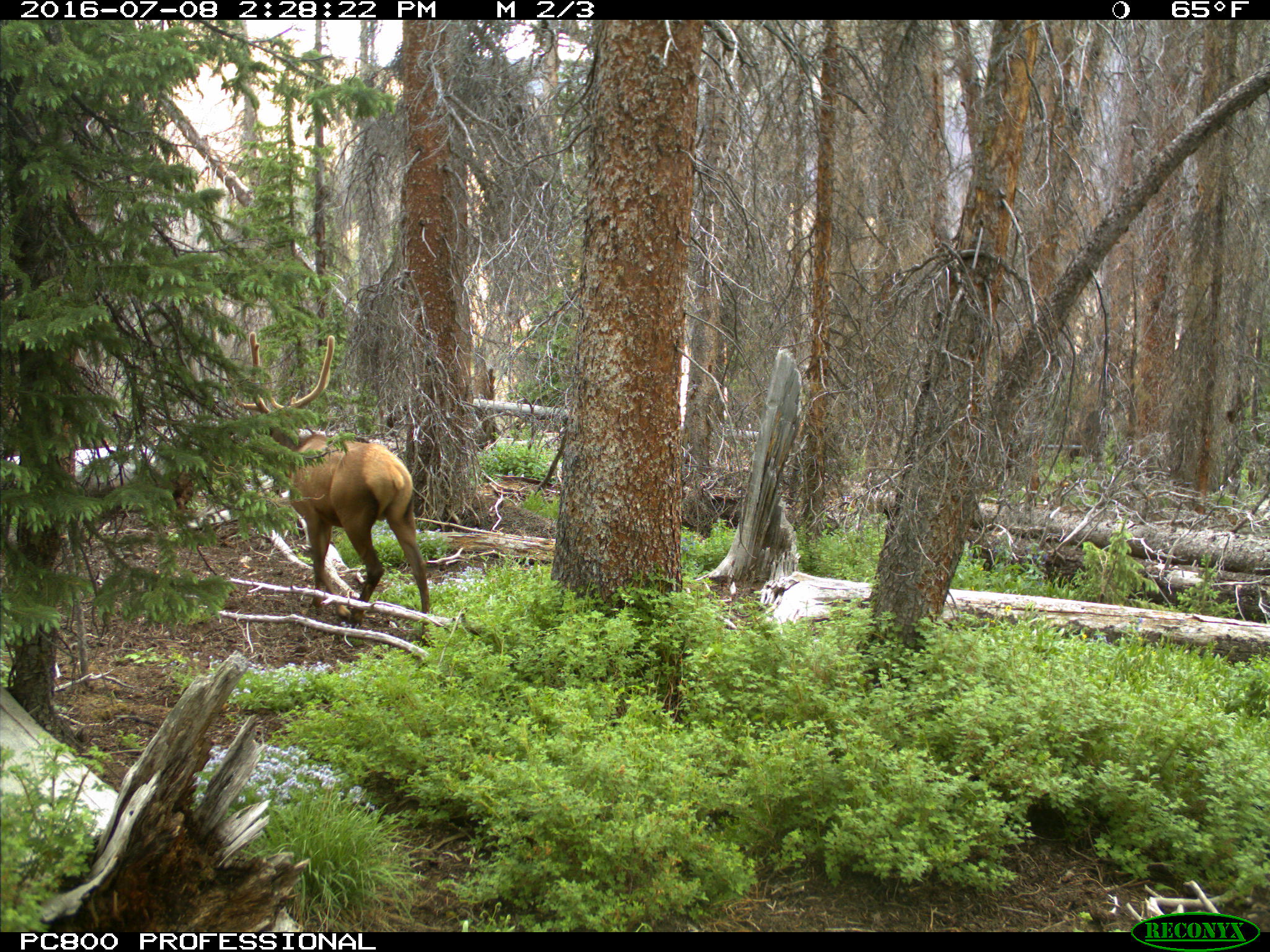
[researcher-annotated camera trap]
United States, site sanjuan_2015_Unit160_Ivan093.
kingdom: Animalia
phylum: Chordata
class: Mammalia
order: Artiodactyla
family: Cervidae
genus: Cervus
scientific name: Cervus elaphus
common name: red deer